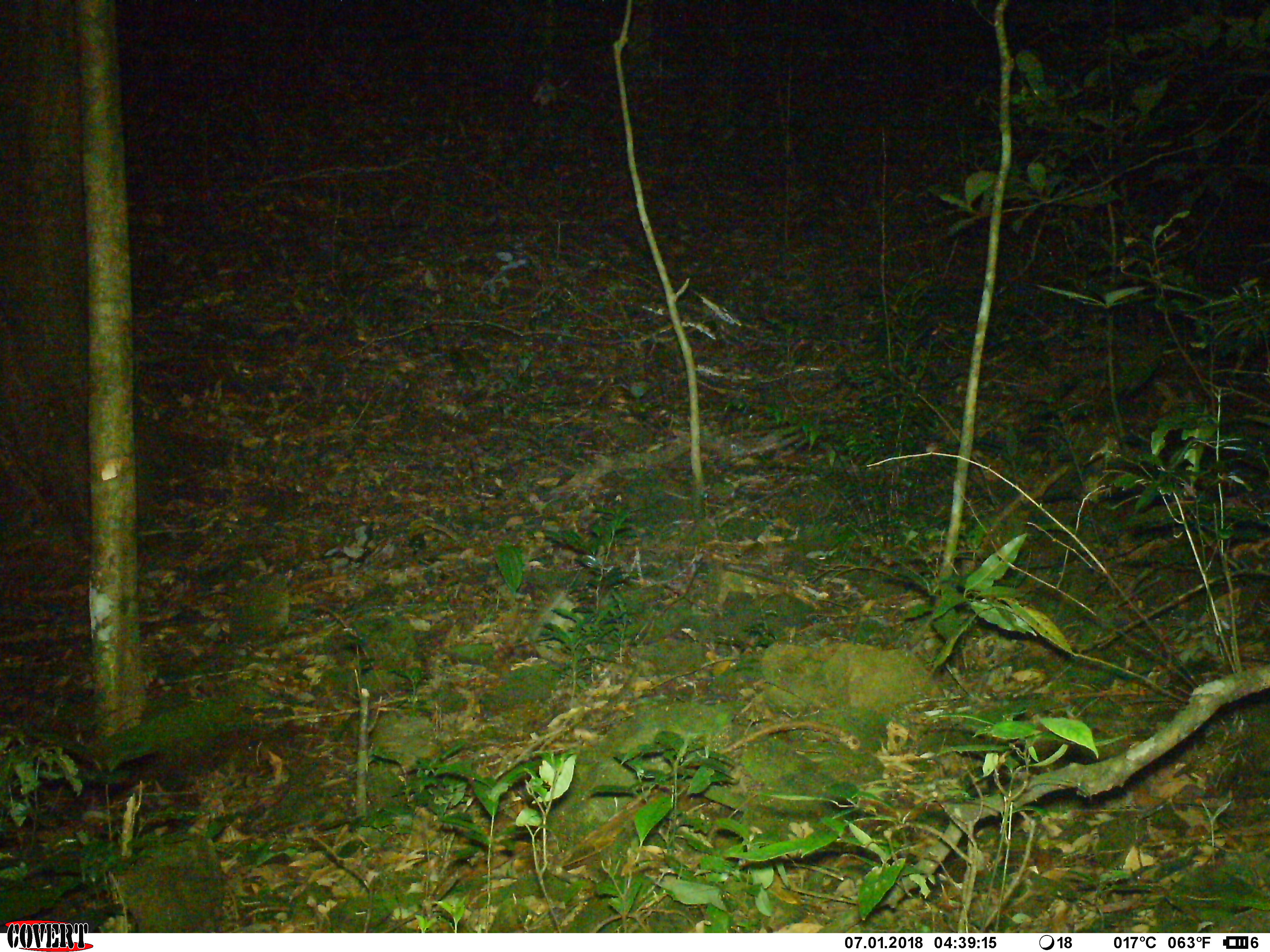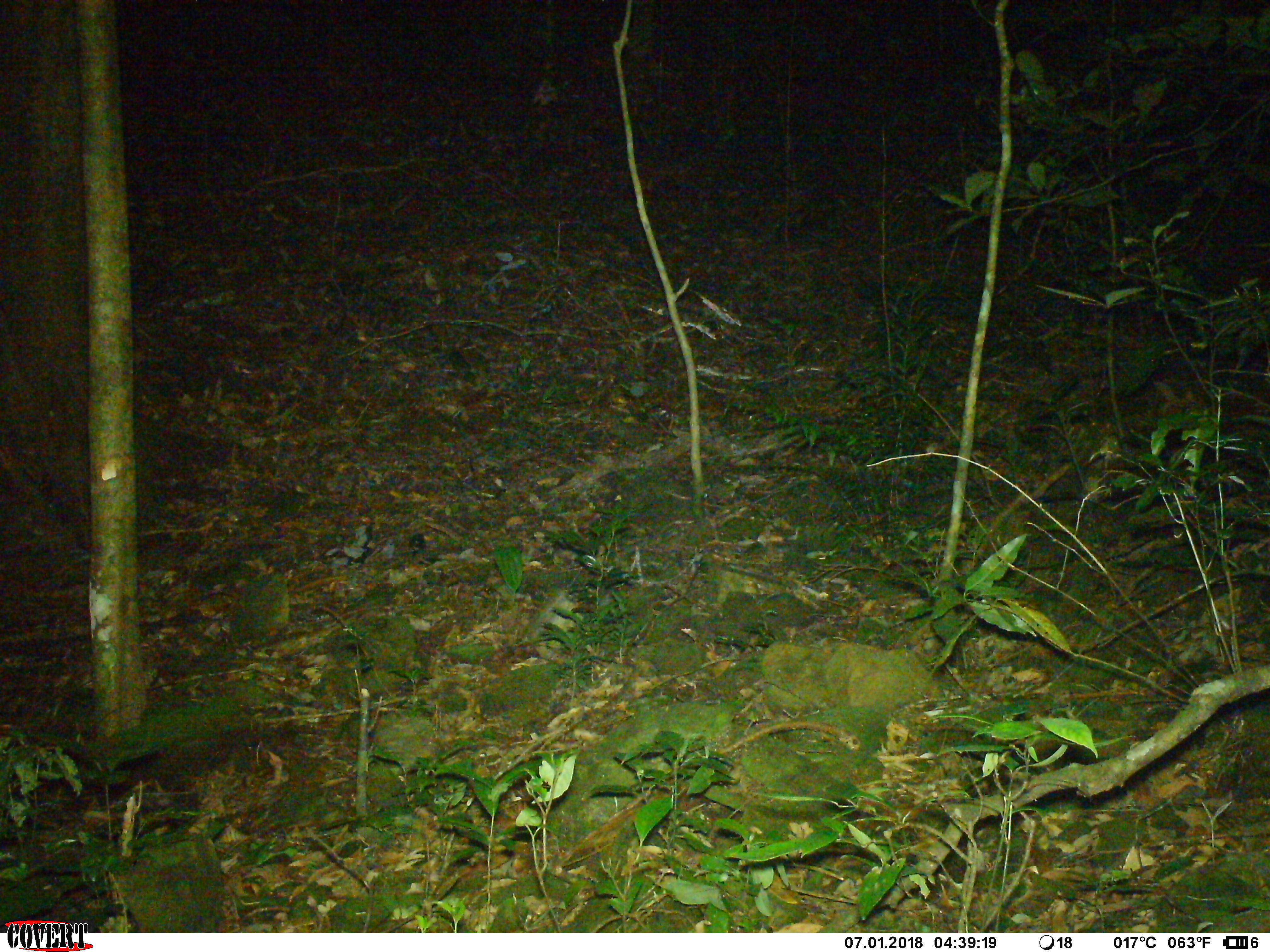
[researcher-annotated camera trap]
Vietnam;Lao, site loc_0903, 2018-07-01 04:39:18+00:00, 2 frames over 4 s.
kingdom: Animalia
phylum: Chordata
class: Mammalia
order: Carnivora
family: Viverridae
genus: Paguma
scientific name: Paguma larvata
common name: masked palm civet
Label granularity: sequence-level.